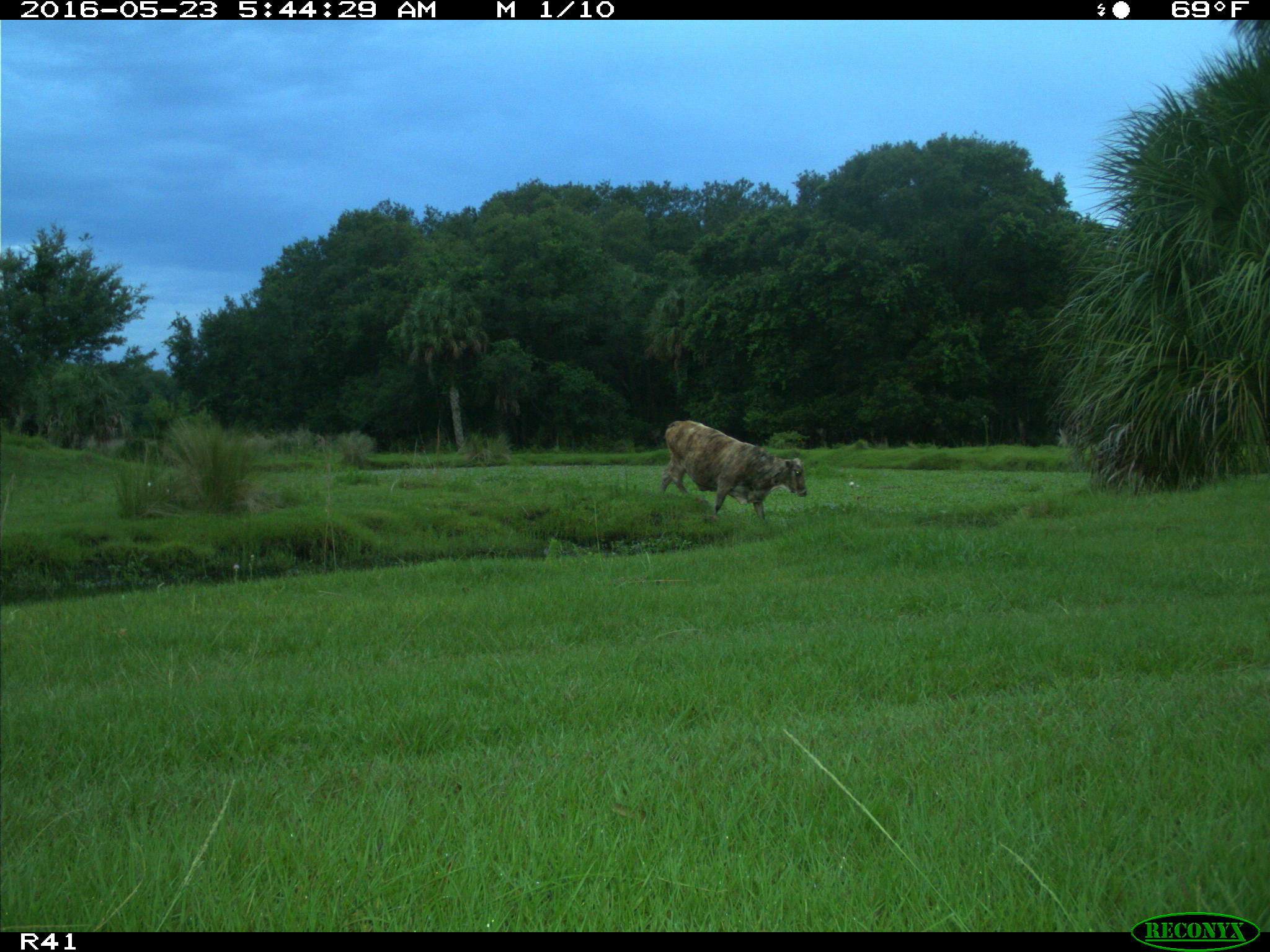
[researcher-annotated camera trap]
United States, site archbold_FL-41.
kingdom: Animalia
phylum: Chordata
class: Mammalia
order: Artiodactyla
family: Bovidae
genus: Bos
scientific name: Bos taurus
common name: domestic cow